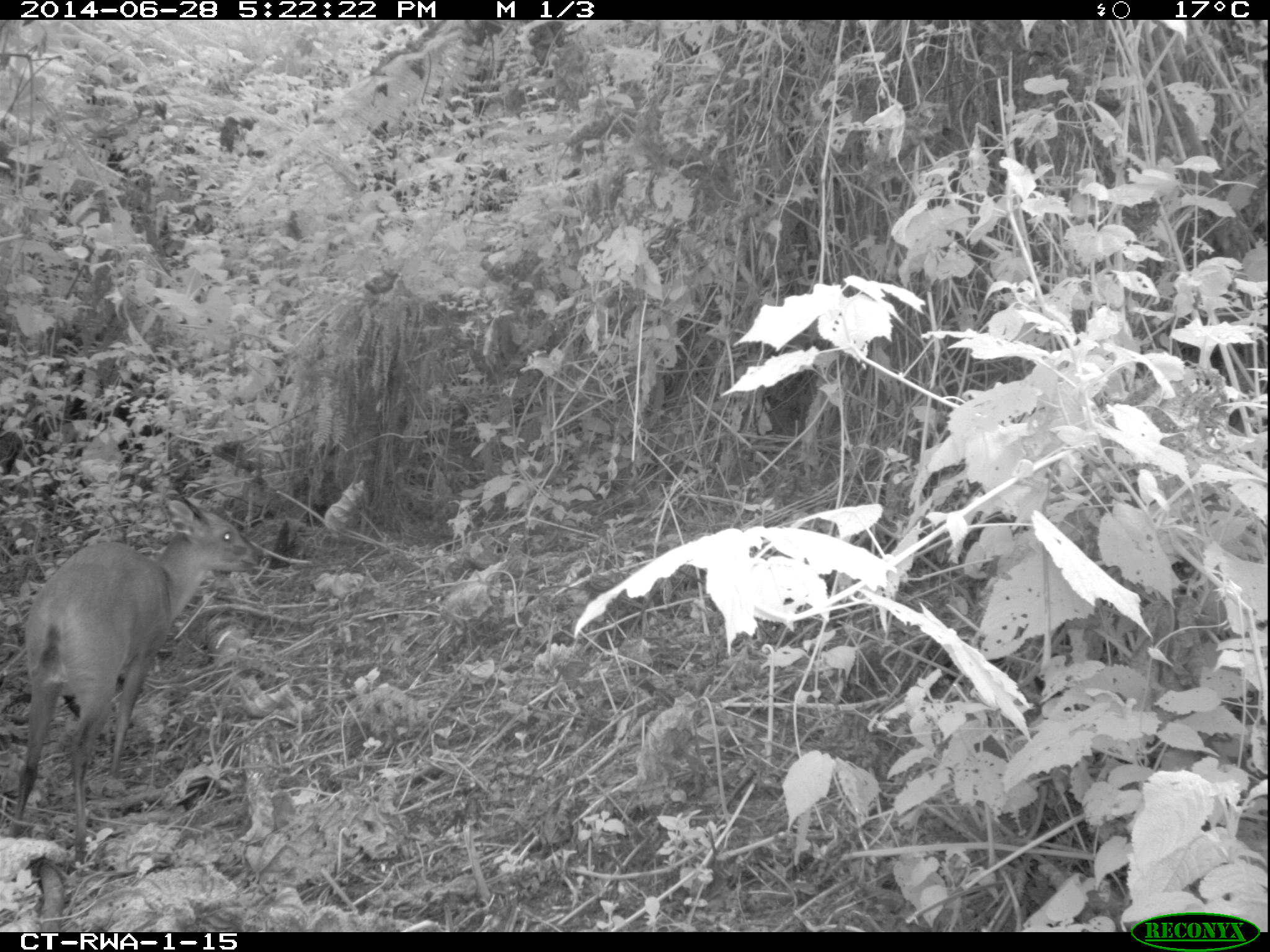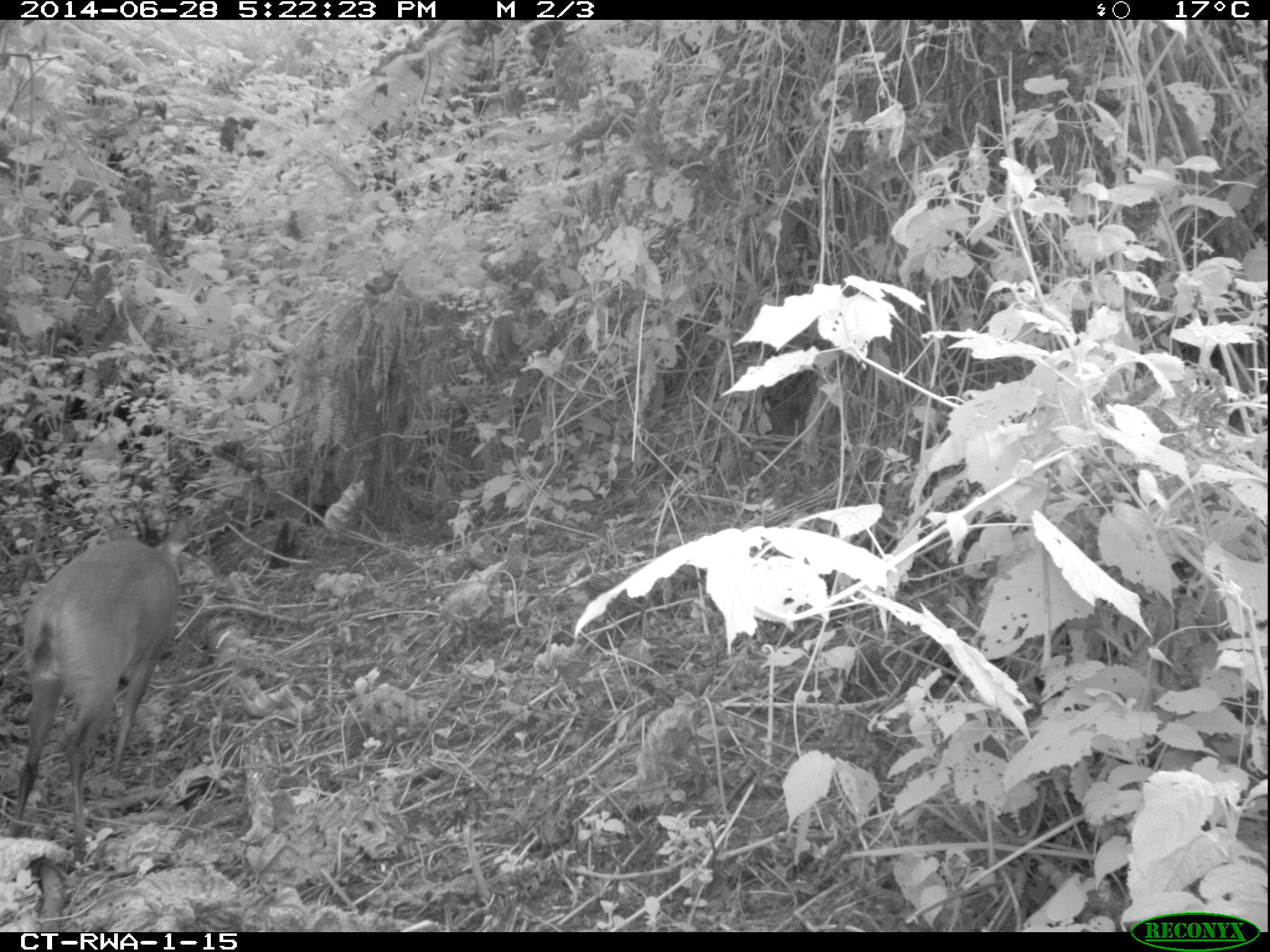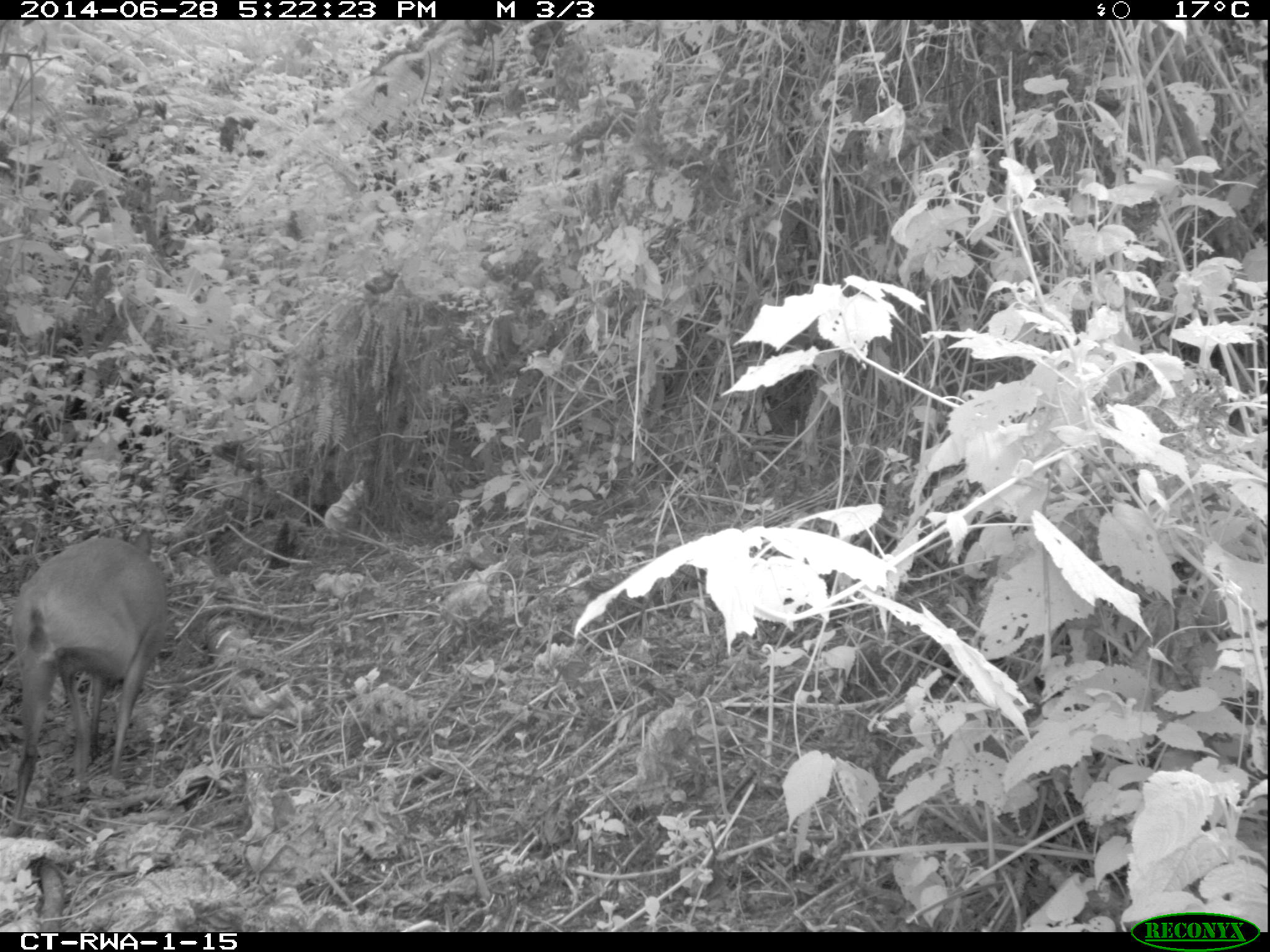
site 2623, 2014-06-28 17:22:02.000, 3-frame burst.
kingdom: Animalia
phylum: Chordata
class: Mammalia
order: Artiodactyla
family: Bovidae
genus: Cephalophus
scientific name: Cephalophus nigrifrons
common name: black-fronted duiker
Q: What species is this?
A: Cephalophus nigrifrons (black-fronted duiker).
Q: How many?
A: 1.